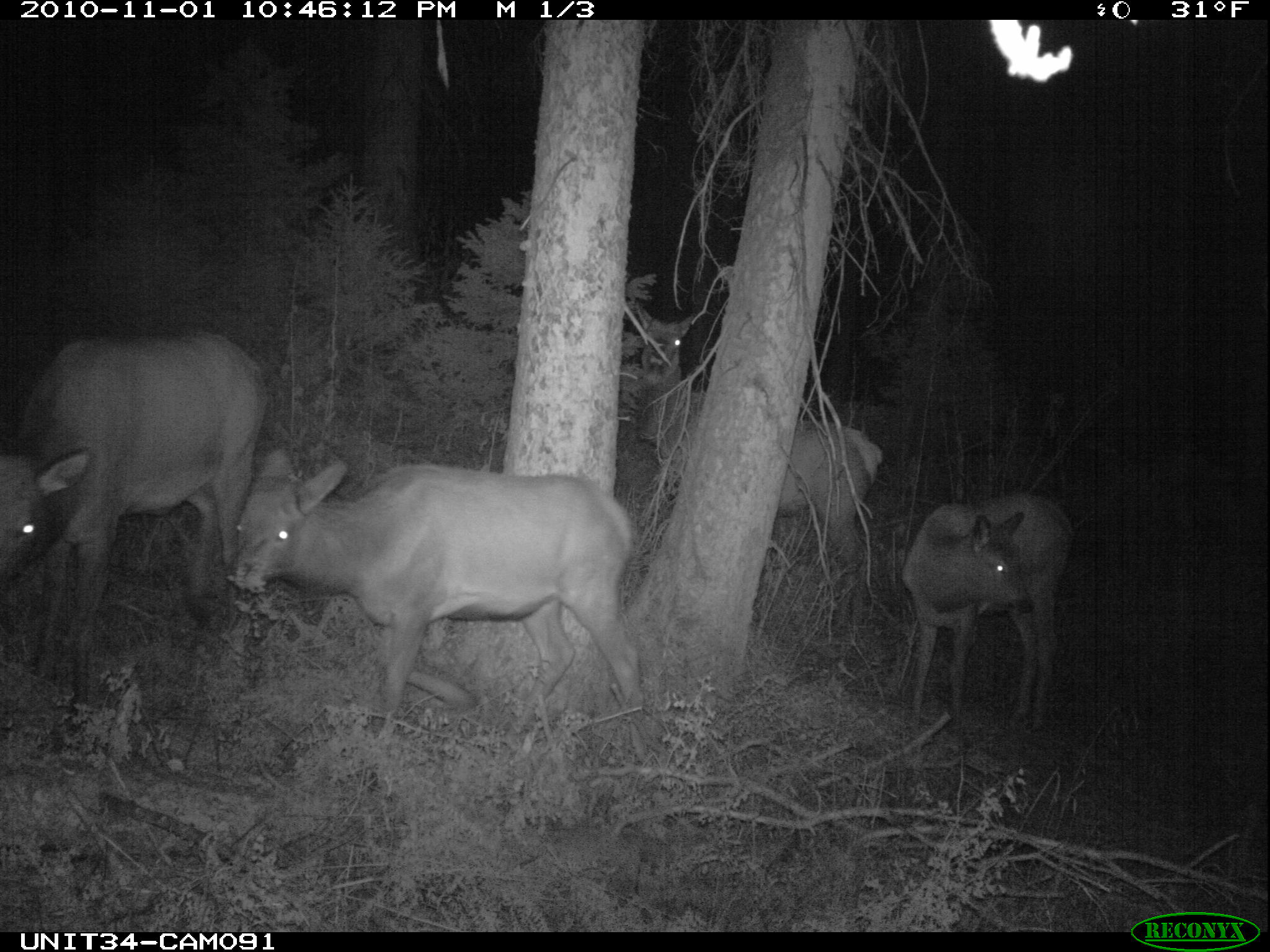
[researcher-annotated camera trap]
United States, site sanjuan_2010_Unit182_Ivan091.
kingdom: Animalia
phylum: Chordata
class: Mammalia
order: Artiodactyla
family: Cervidae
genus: Cervus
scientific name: Cervus elaphus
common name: red deer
Cervus elaphus (red deer).